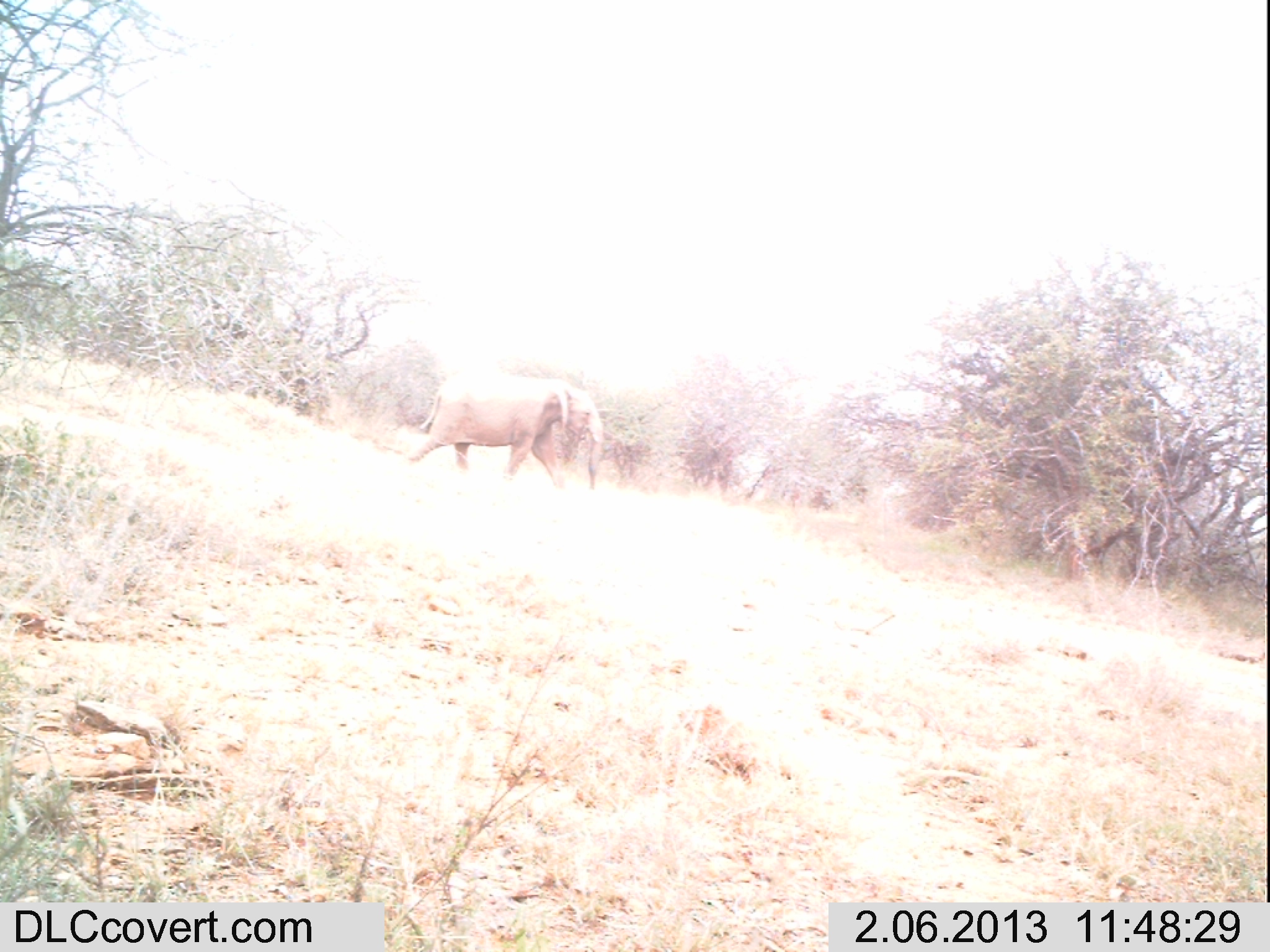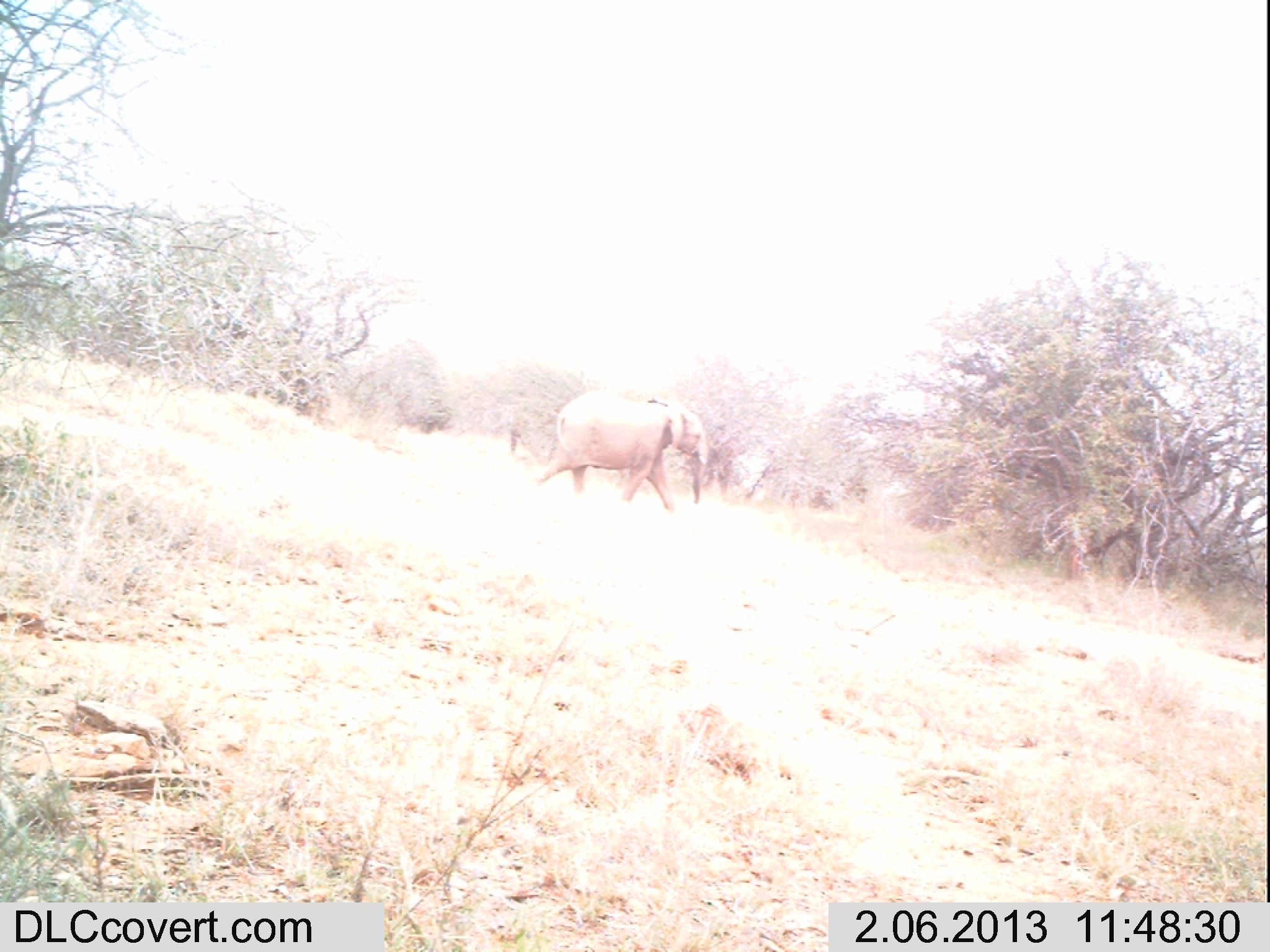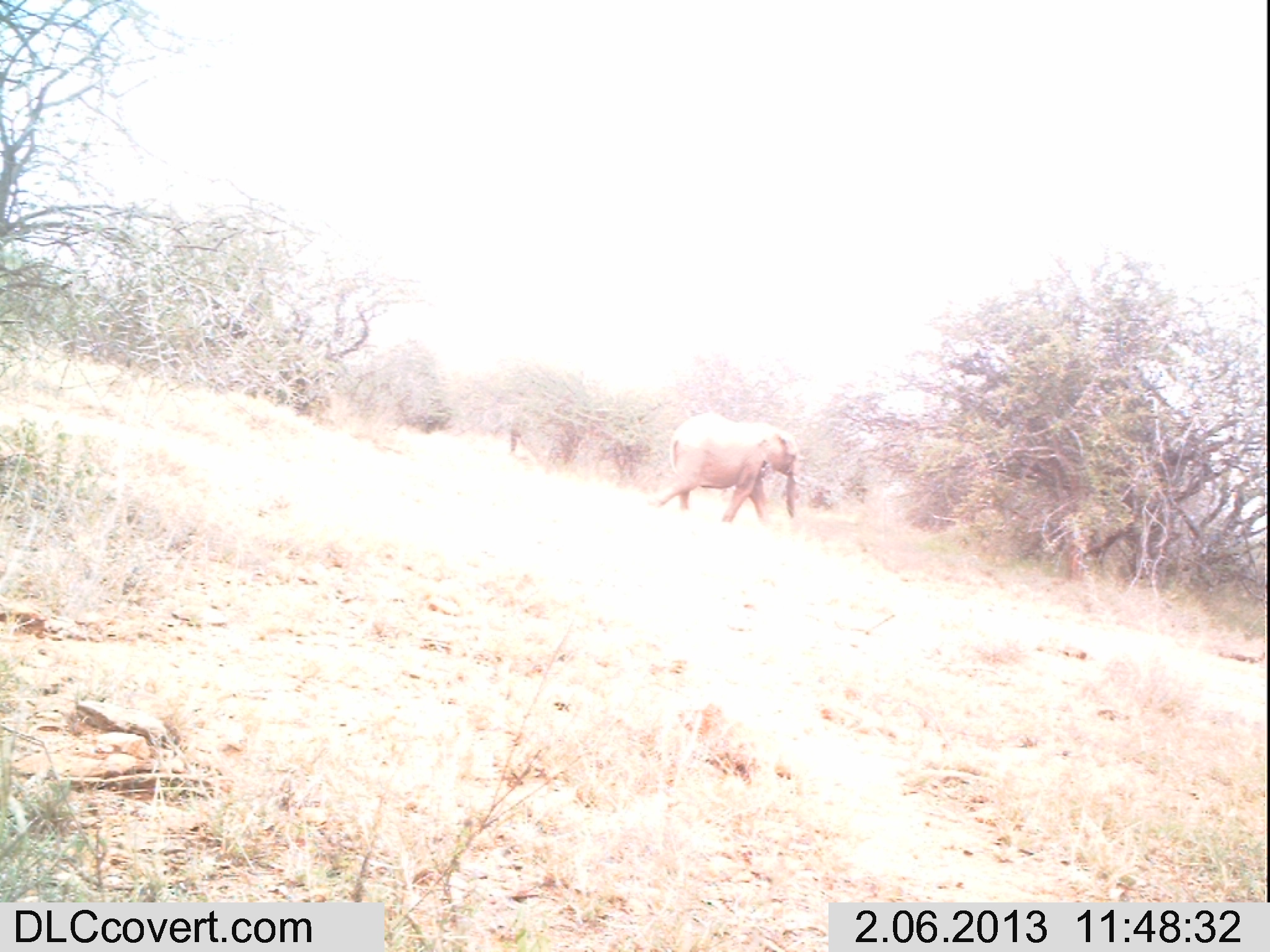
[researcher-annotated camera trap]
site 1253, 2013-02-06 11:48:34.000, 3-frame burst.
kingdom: Animalia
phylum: Chordata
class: Mammalia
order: Proboscidea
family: Elephantidae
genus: Loxodonta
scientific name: Loxodonta africana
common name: african bush elephant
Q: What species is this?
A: Loxodonta africana (african bush elephant).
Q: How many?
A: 1.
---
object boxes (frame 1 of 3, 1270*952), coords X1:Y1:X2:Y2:
loxodonta africana: 402:369:603:493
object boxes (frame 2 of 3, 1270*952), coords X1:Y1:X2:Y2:
loxodonta africana: 528:389:708:514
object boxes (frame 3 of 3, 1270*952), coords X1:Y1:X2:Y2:
loxodonta africana: 650:414:799:528